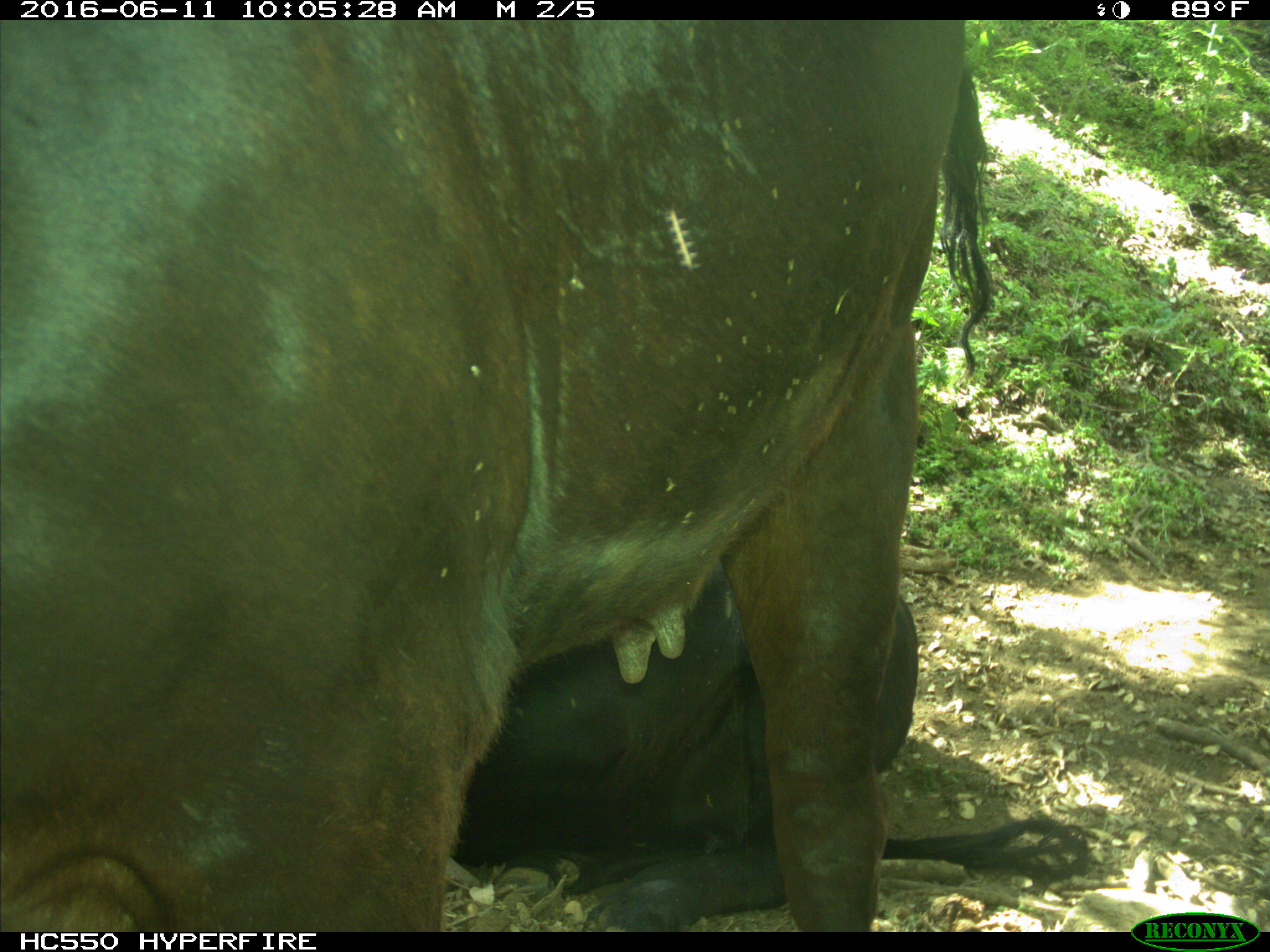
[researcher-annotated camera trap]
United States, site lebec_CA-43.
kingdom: Animalia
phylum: Chordata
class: Mammalia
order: Artiodactyla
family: Bovidae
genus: Bos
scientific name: Bos taurus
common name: domestic cow